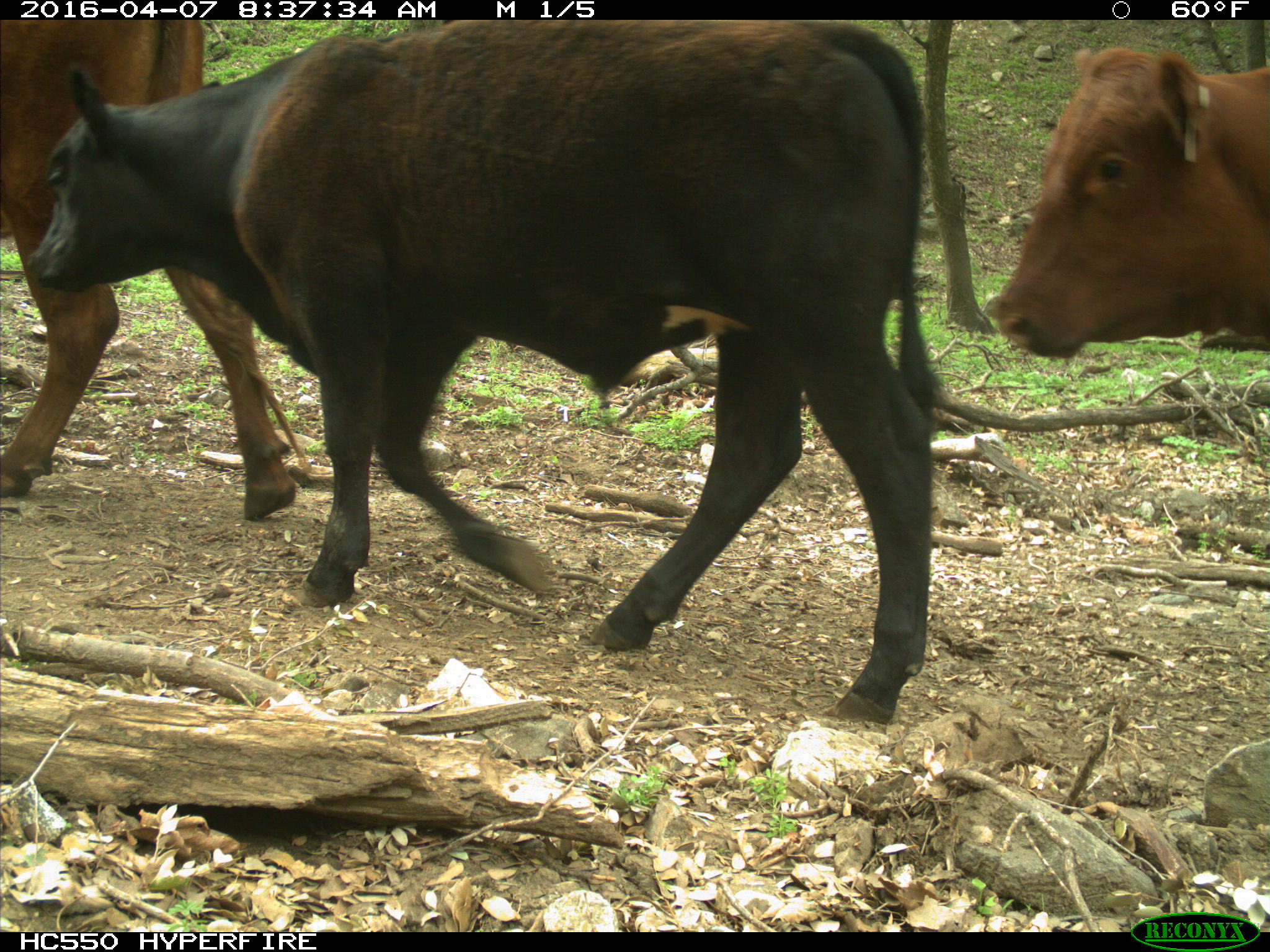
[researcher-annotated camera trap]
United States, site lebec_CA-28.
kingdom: Animalia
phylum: Chordata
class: Mammalia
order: Artiodactyla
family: Bovidae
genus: Bos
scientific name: Bos taurus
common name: domestic cow